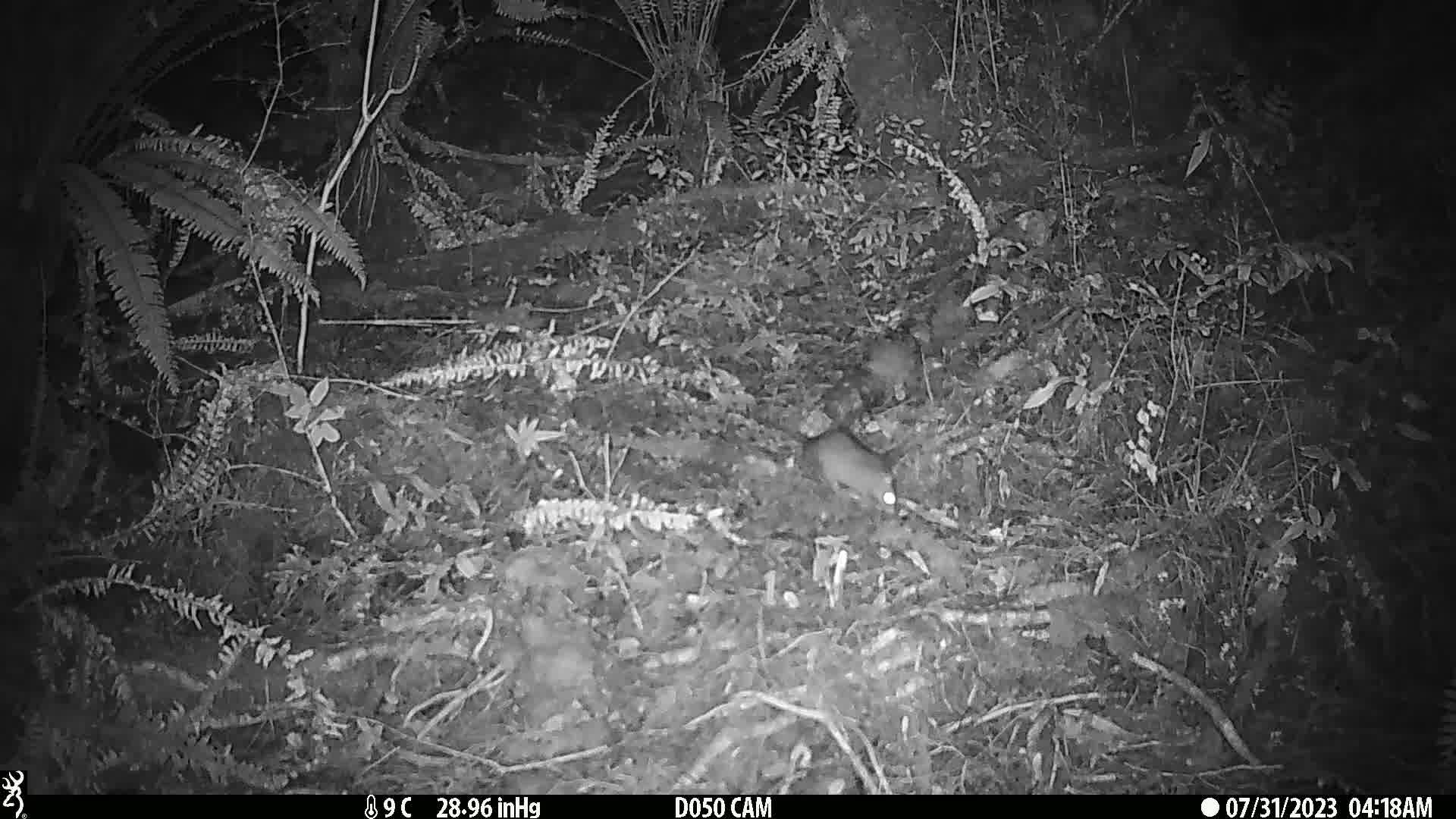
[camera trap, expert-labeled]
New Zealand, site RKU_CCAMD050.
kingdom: Animalia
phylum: Chordata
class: Mammalia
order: Rodentia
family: Muridae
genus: Rattus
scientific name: Rattus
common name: rat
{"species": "rat (Rattus)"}